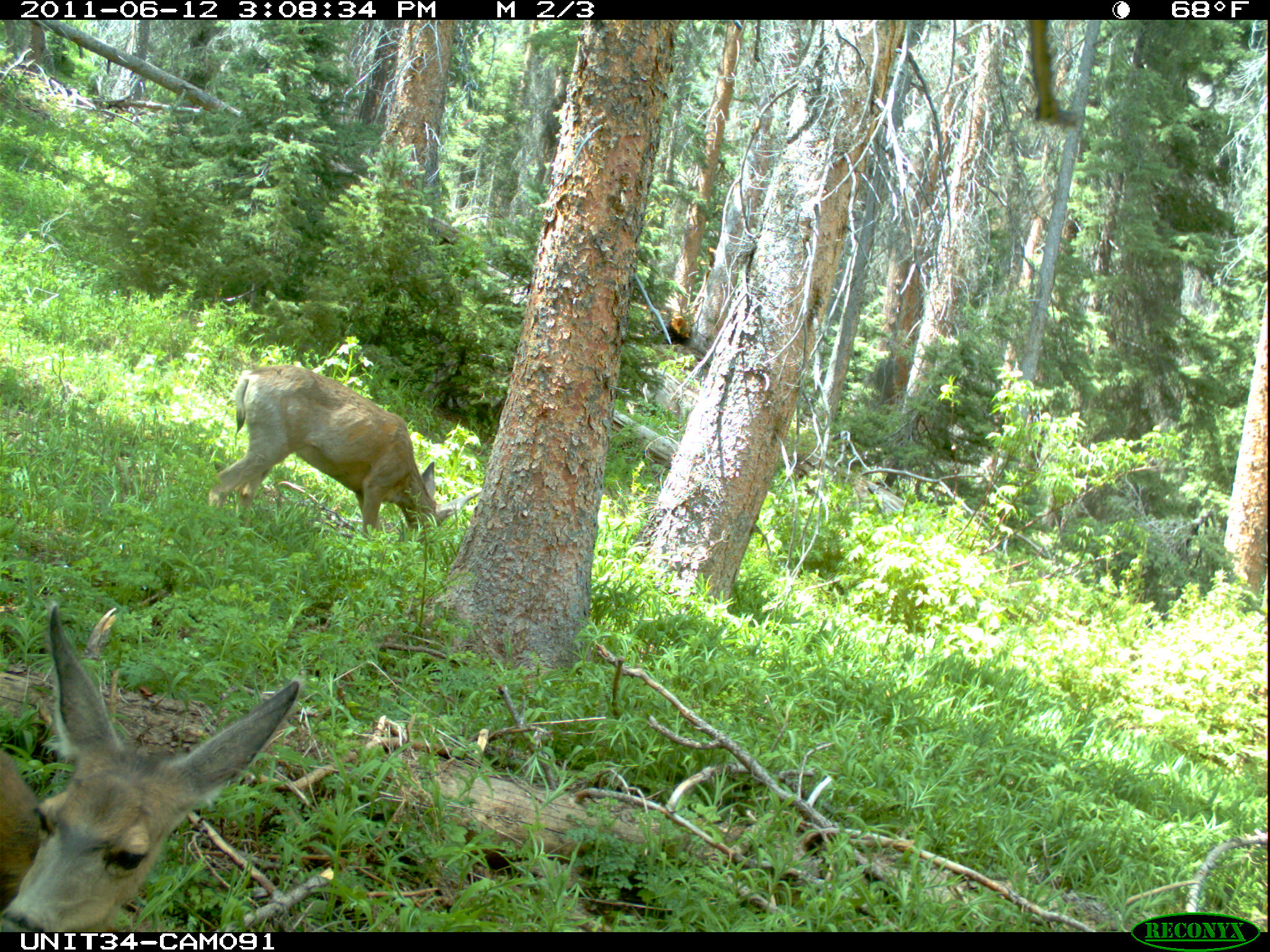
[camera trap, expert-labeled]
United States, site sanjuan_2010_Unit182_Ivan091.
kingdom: Animalia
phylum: Chordata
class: Mammalia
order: Artiodactyla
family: Cervidae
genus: Odocoileus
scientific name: Odocoileus hemionus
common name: mule deer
Odocoileus hemionus (mule deer).